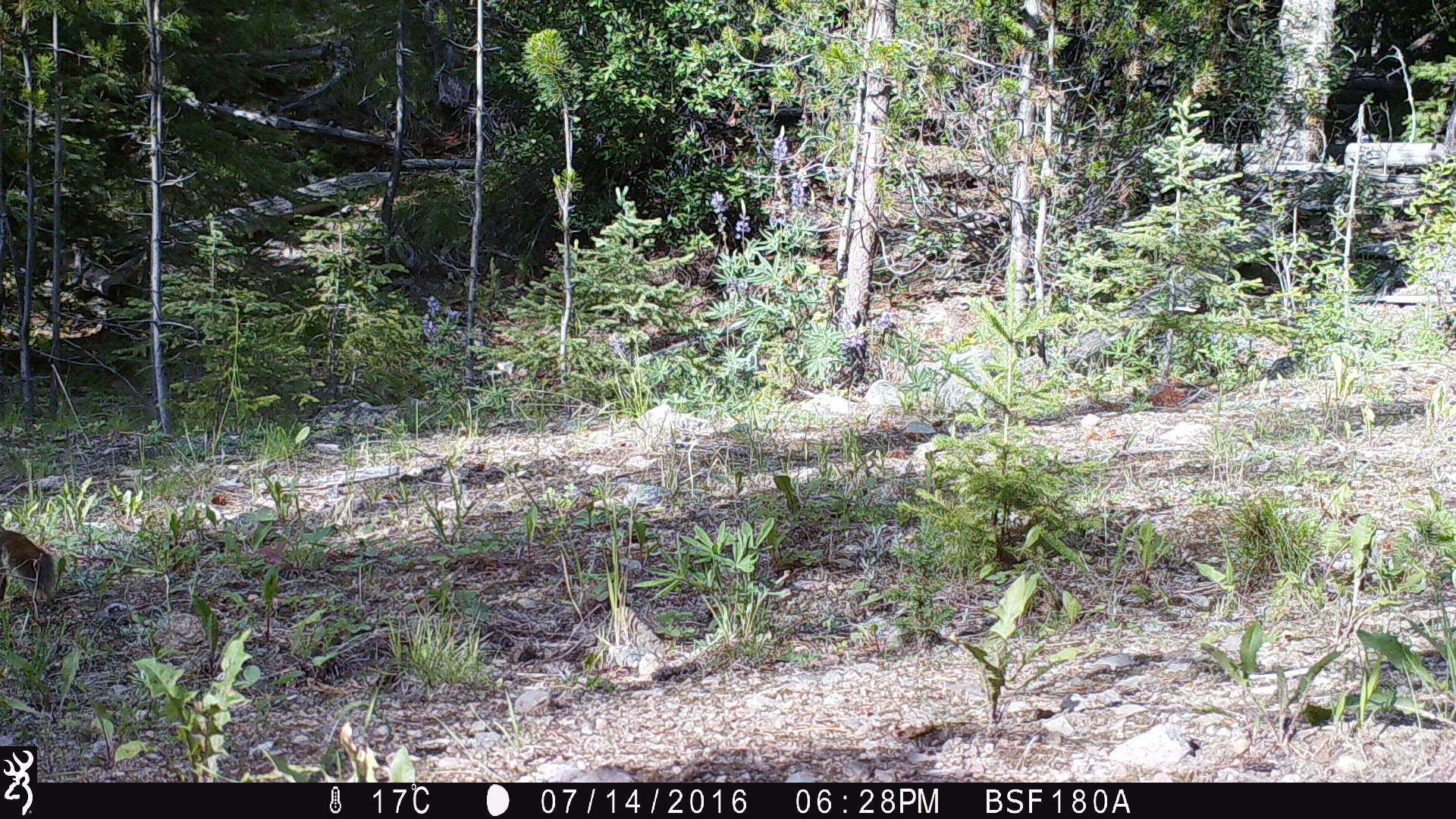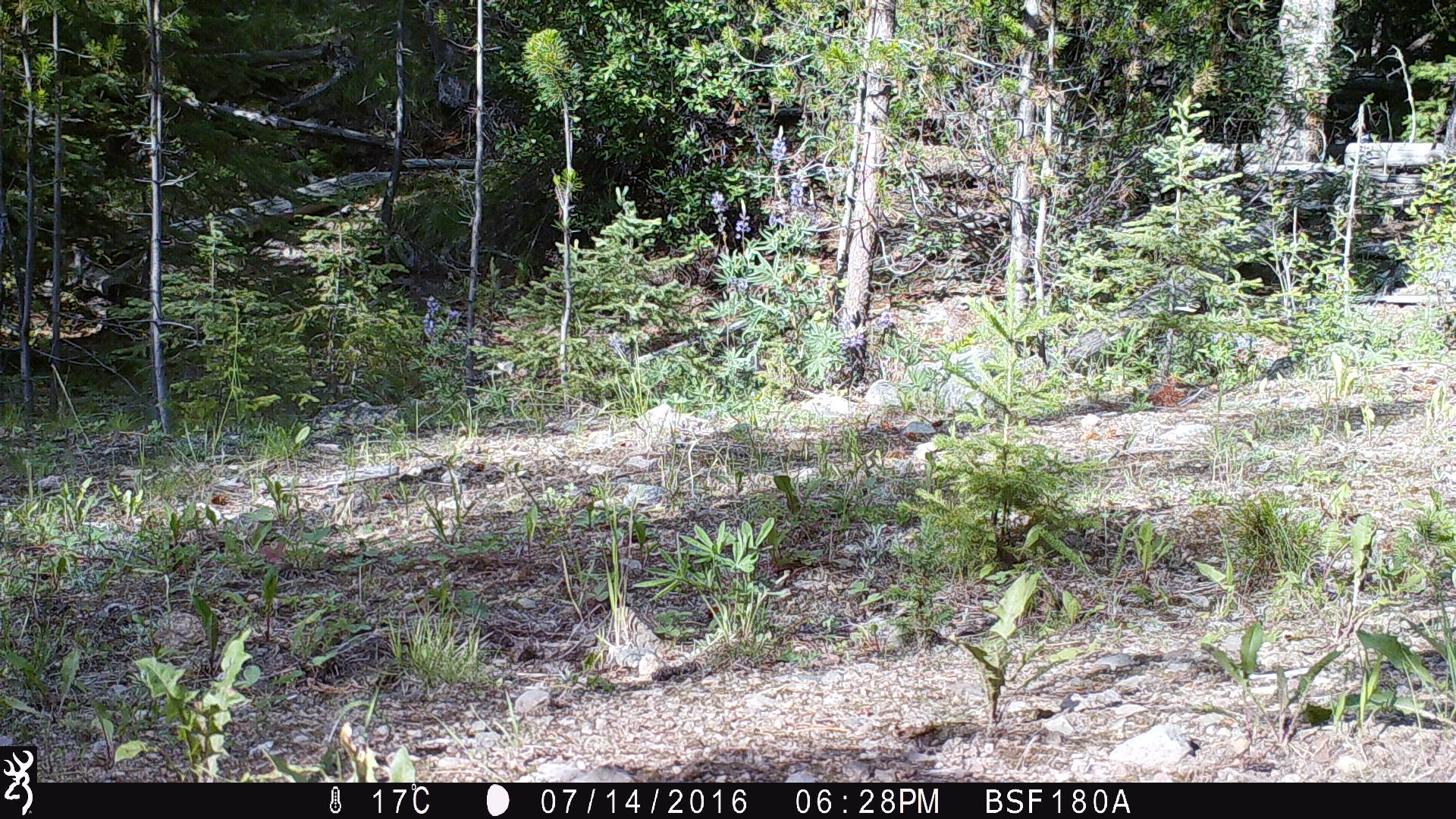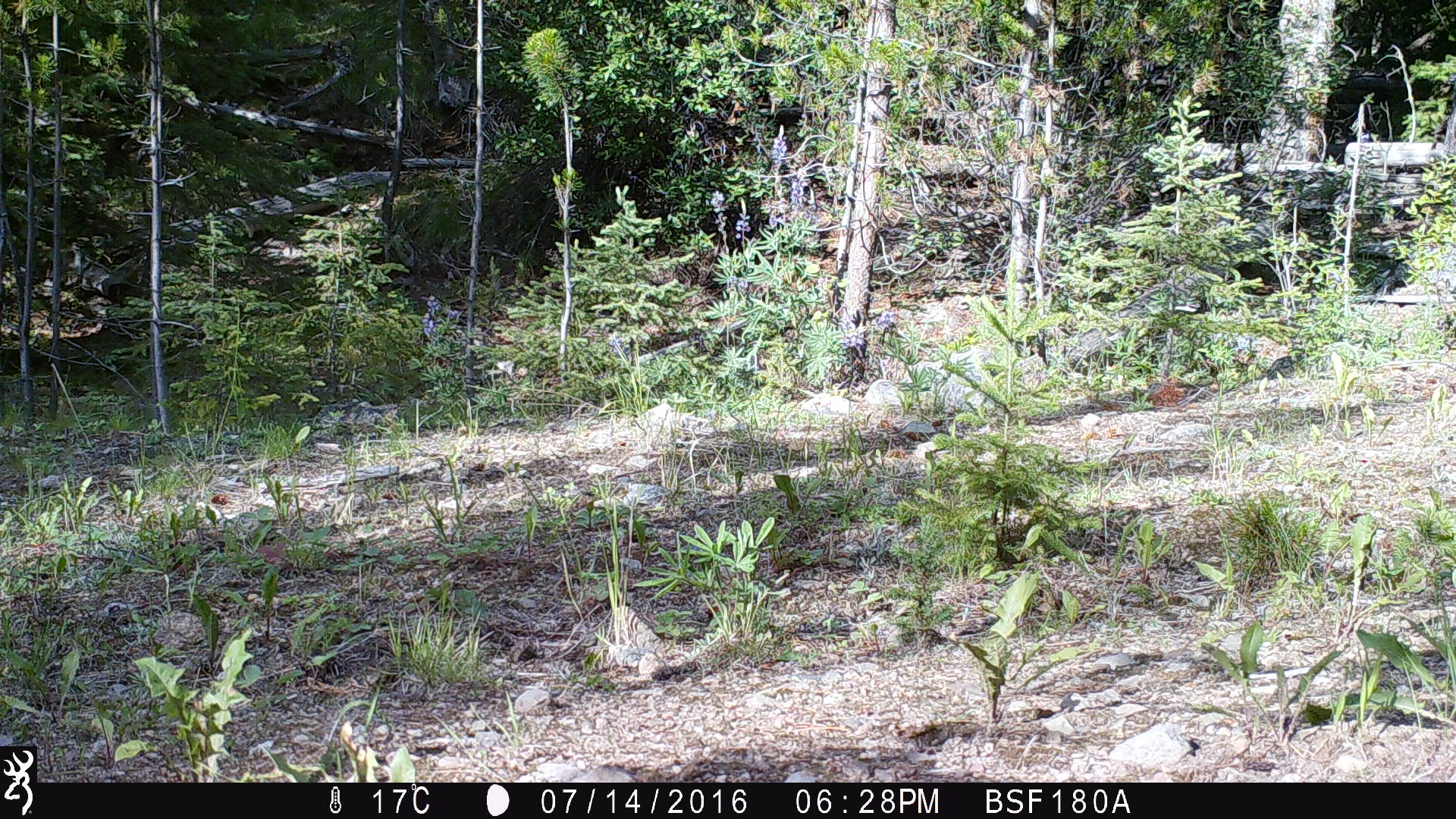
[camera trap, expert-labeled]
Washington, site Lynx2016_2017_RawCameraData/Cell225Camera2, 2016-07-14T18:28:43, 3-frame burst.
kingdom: Animalia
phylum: Chordata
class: Mammalia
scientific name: Mammalia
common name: small mammal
Small mammal (Mammalia). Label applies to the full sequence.